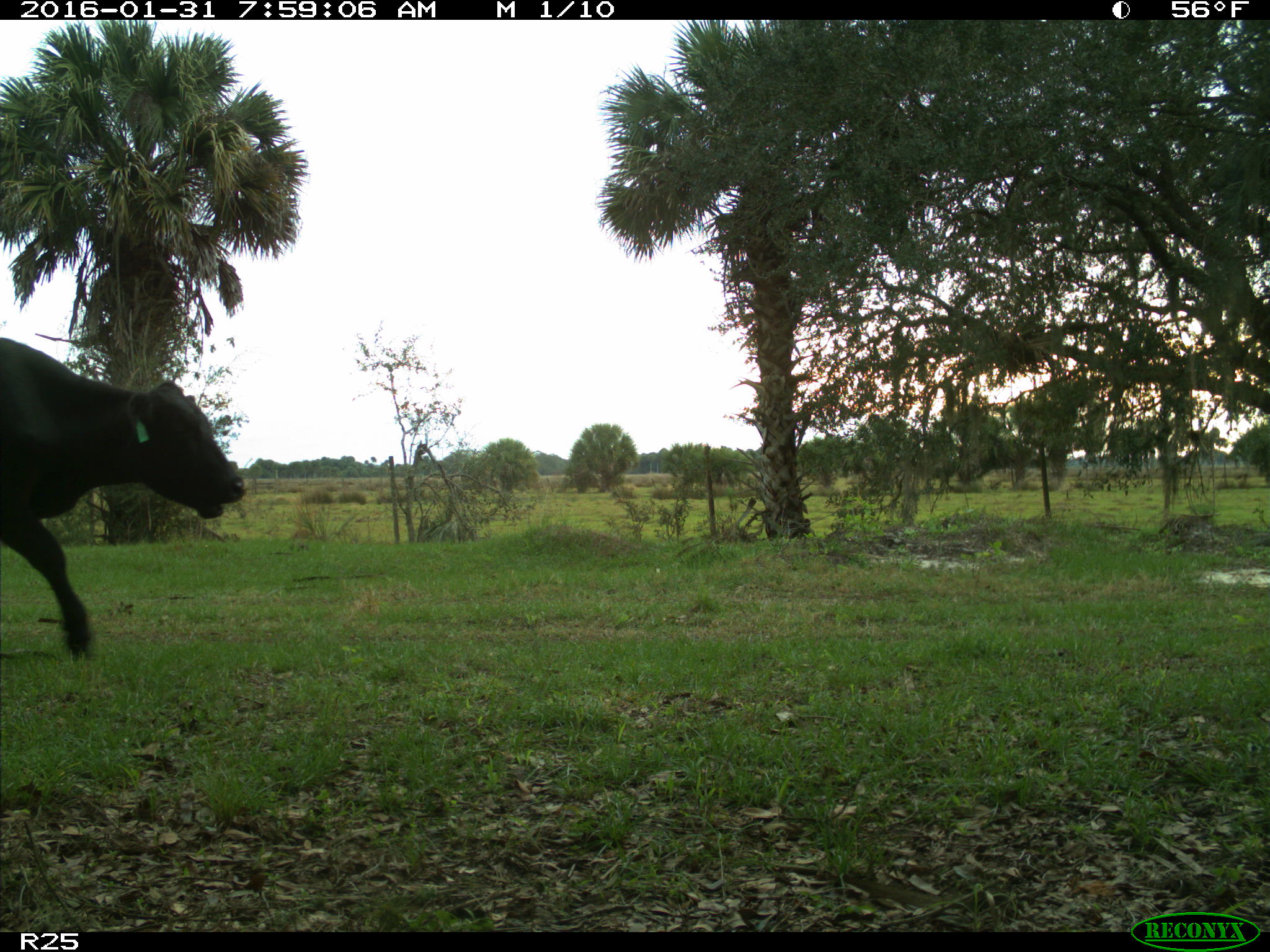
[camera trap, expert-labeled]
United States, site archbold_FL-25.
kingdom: Animalia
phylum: Chordata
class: Mammalia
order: Artiodactyla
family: Bovidae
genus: Bos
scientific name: Bos taurus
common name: domestic cow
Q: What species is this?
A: Bos taurus (domestic cow).